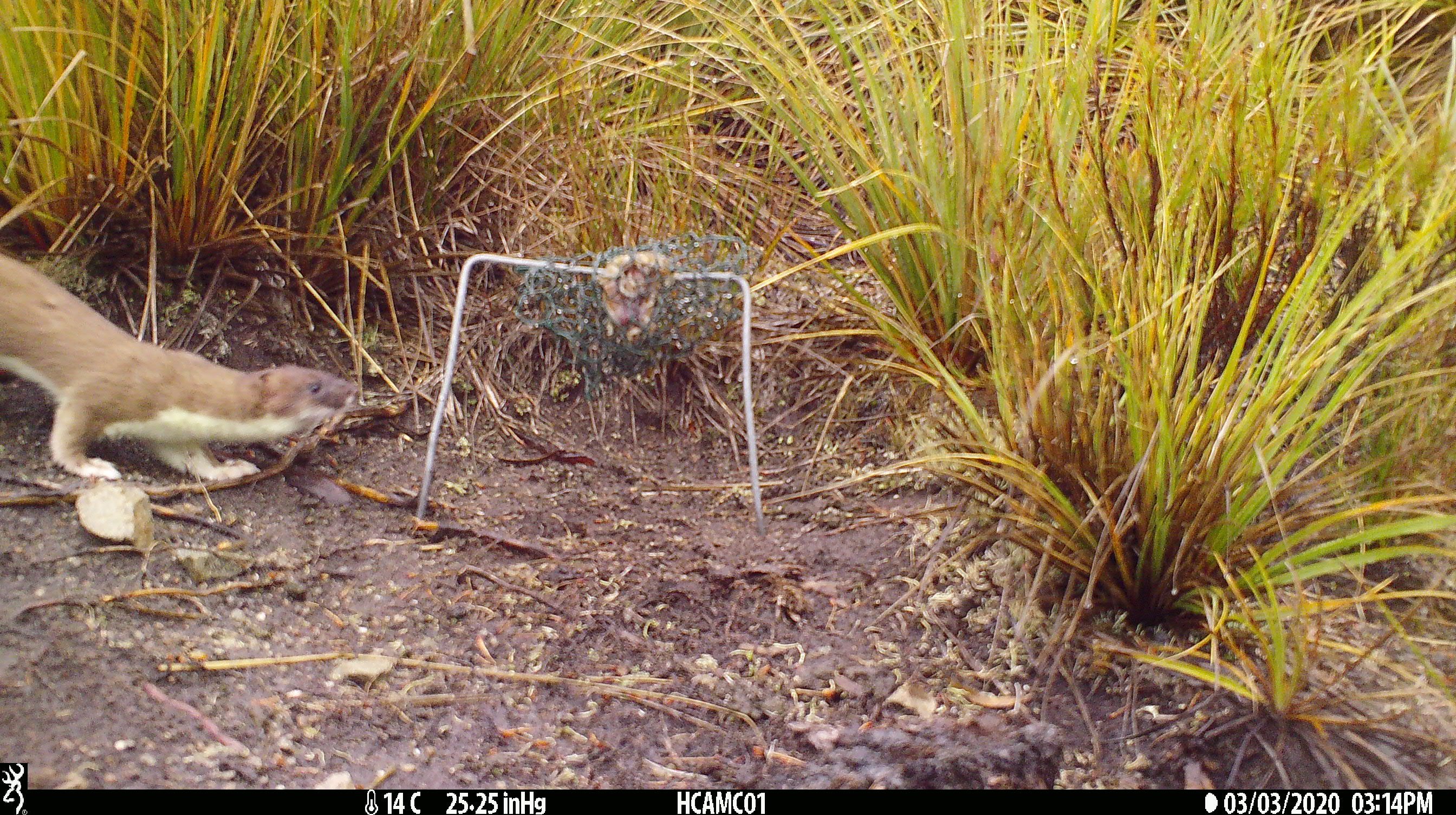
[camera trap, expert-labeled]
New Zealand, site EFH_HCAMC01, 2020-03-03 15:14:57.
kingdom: Animalia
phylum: Chordata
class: Mammalia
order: Carnivora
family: Mustelidae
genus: Mustela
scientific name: Mustela erminea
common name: stoat